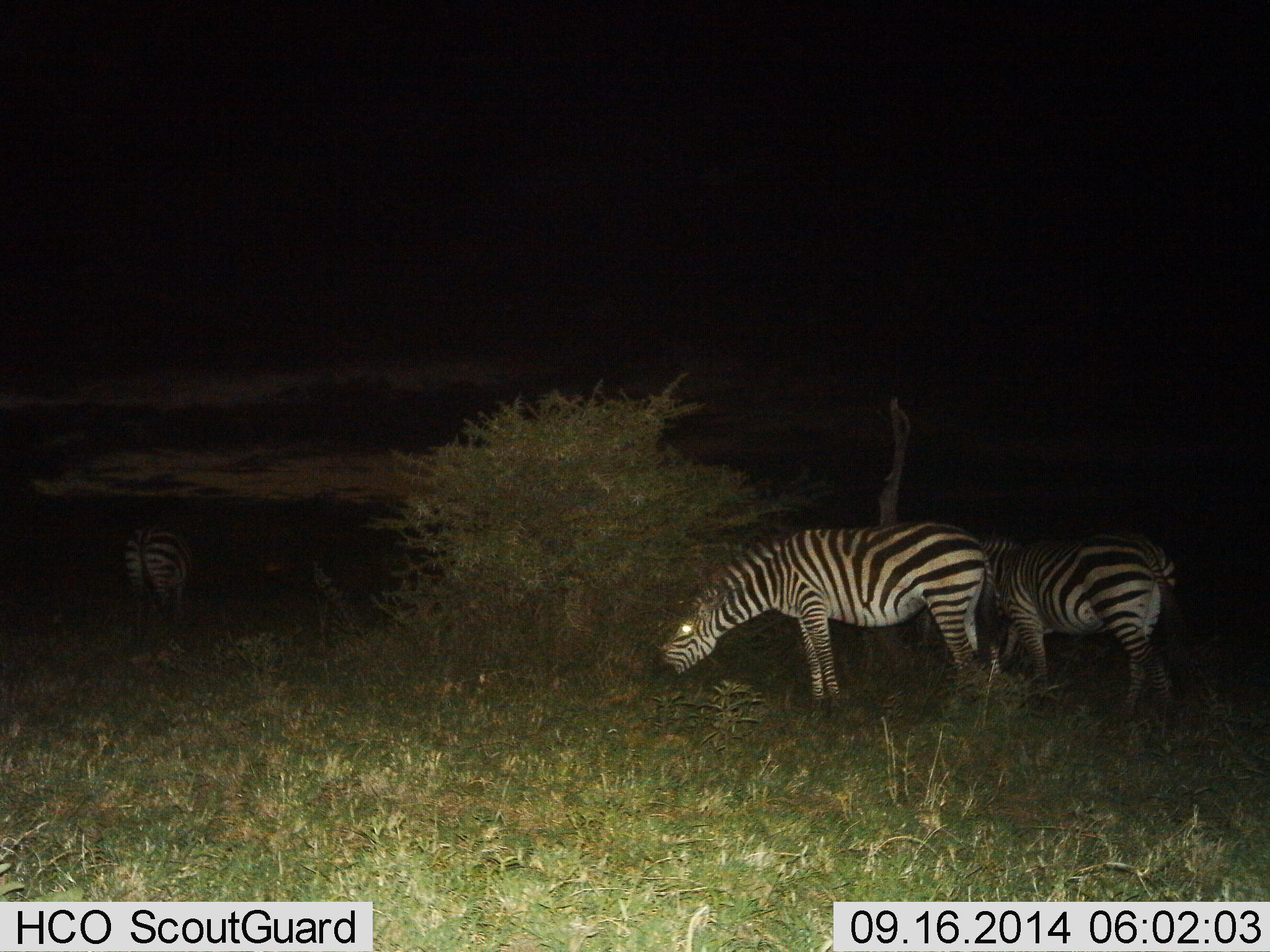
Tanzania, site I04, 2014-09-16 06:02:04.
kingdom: Animalia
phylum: Chordata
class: Mammalia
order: Perissodactyla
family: Equidae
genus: Equus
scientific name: Equus quagga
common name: plains zebra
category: zebra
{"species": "zebra (plains zebra) (Equus quagga)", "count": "3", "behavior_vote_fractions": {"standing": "30%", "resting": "0%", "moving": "10%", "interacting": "0%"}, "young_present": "0%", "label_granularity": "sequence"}